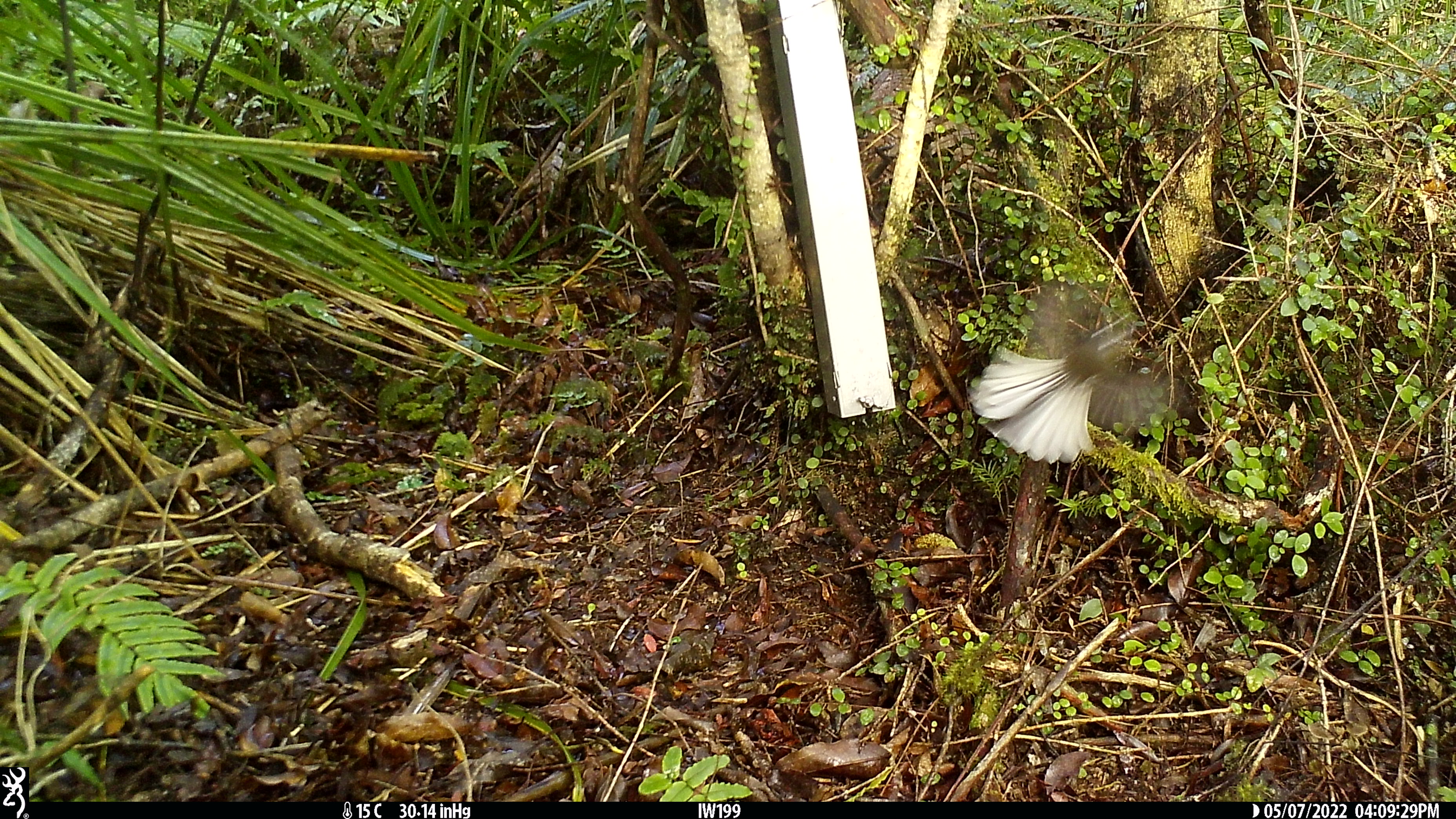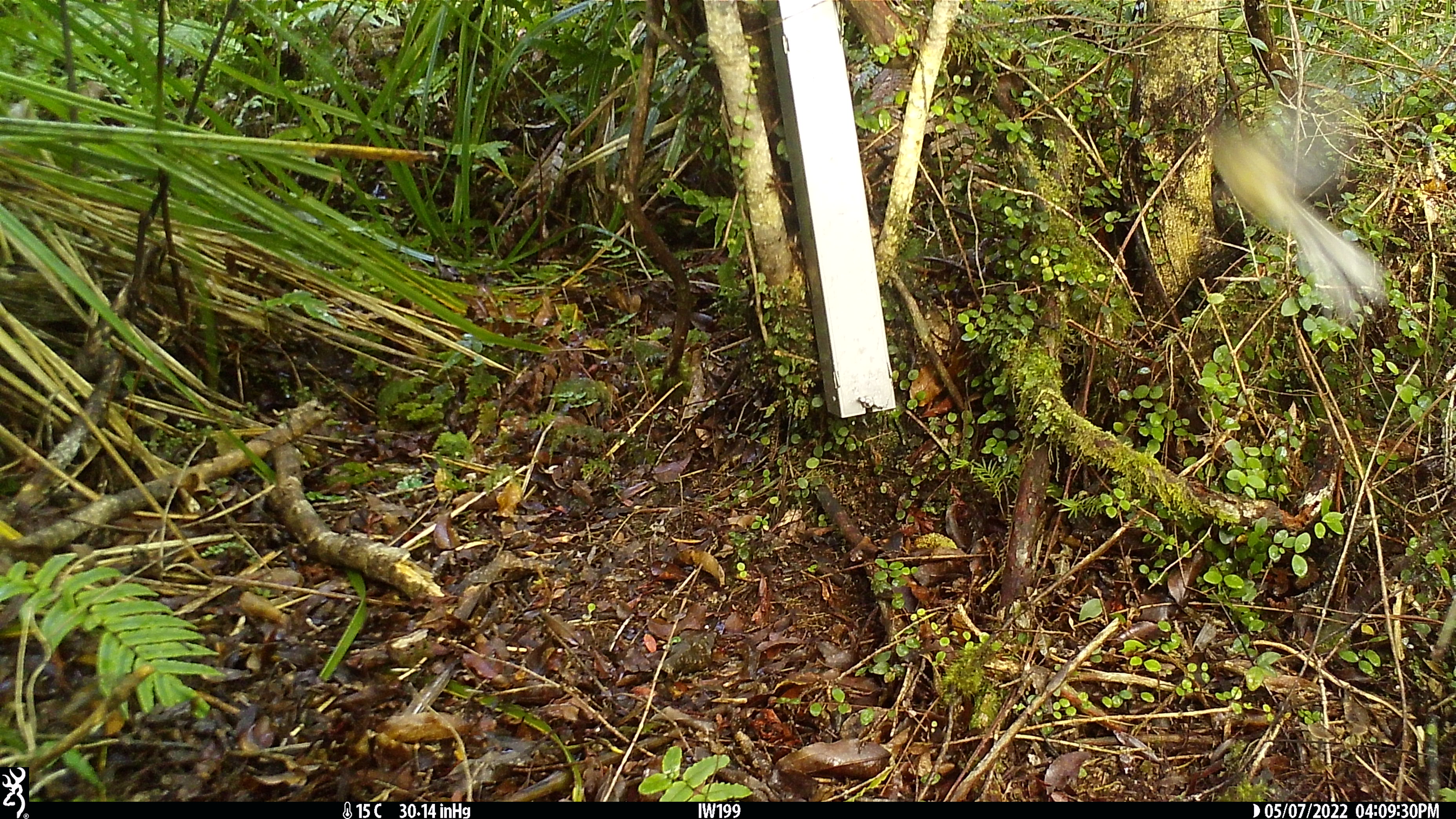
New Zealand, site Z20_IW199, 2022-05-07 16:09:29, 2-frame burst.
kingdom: Animalia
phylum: Chordata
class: Aves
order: Passeriformes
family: Rhipiduridae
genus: Rhipidura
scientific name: Rhipidura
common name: fantails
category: fantail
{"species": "fantail (fantails) (Rhipidura)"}